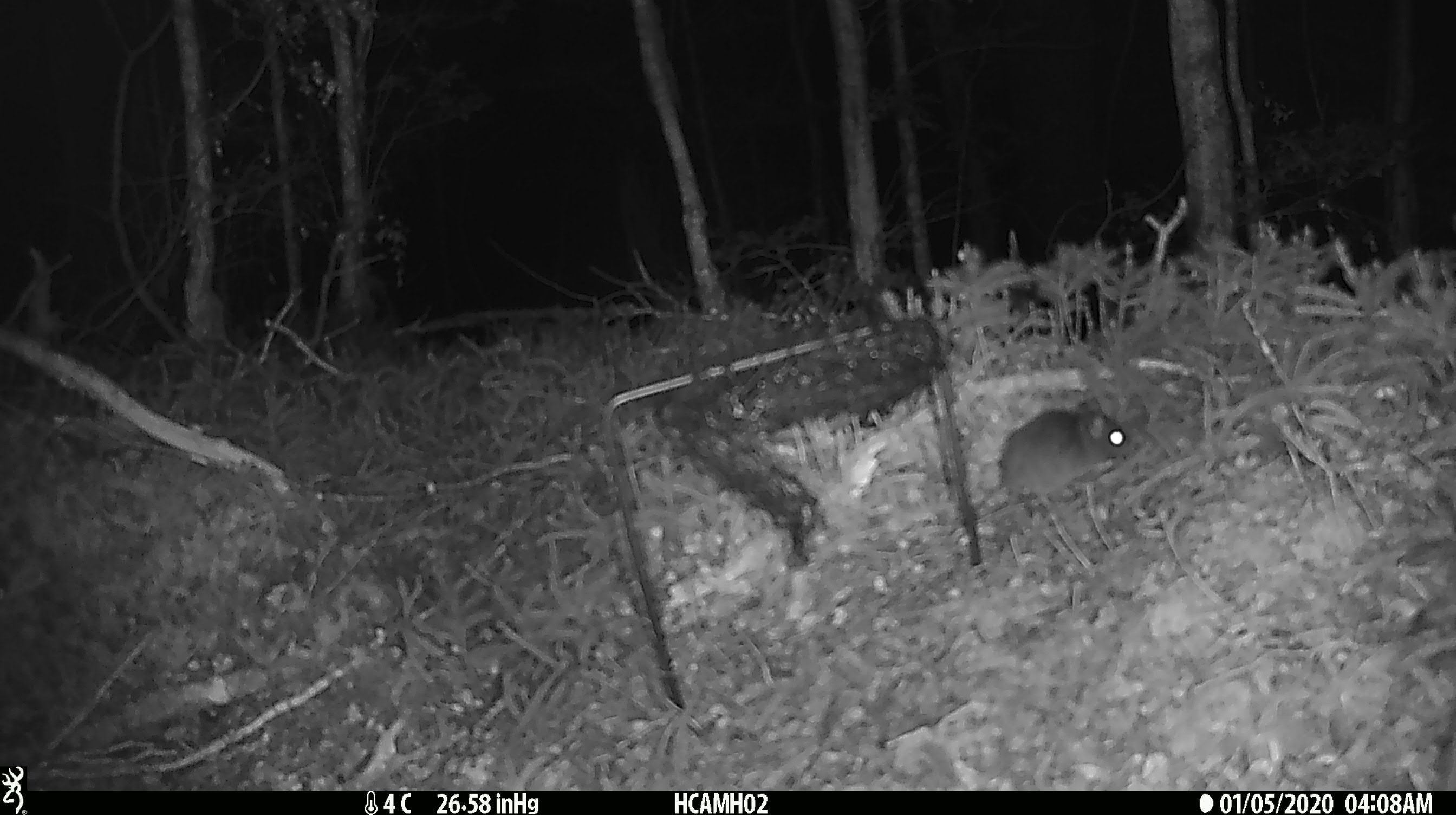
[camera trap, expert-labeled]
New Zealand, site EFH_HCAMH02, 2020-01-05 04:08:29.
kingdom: Animalia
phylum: Chordata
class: Mammalia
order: Rodentia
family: Muridae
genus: Mus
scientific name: Mus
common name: mouse